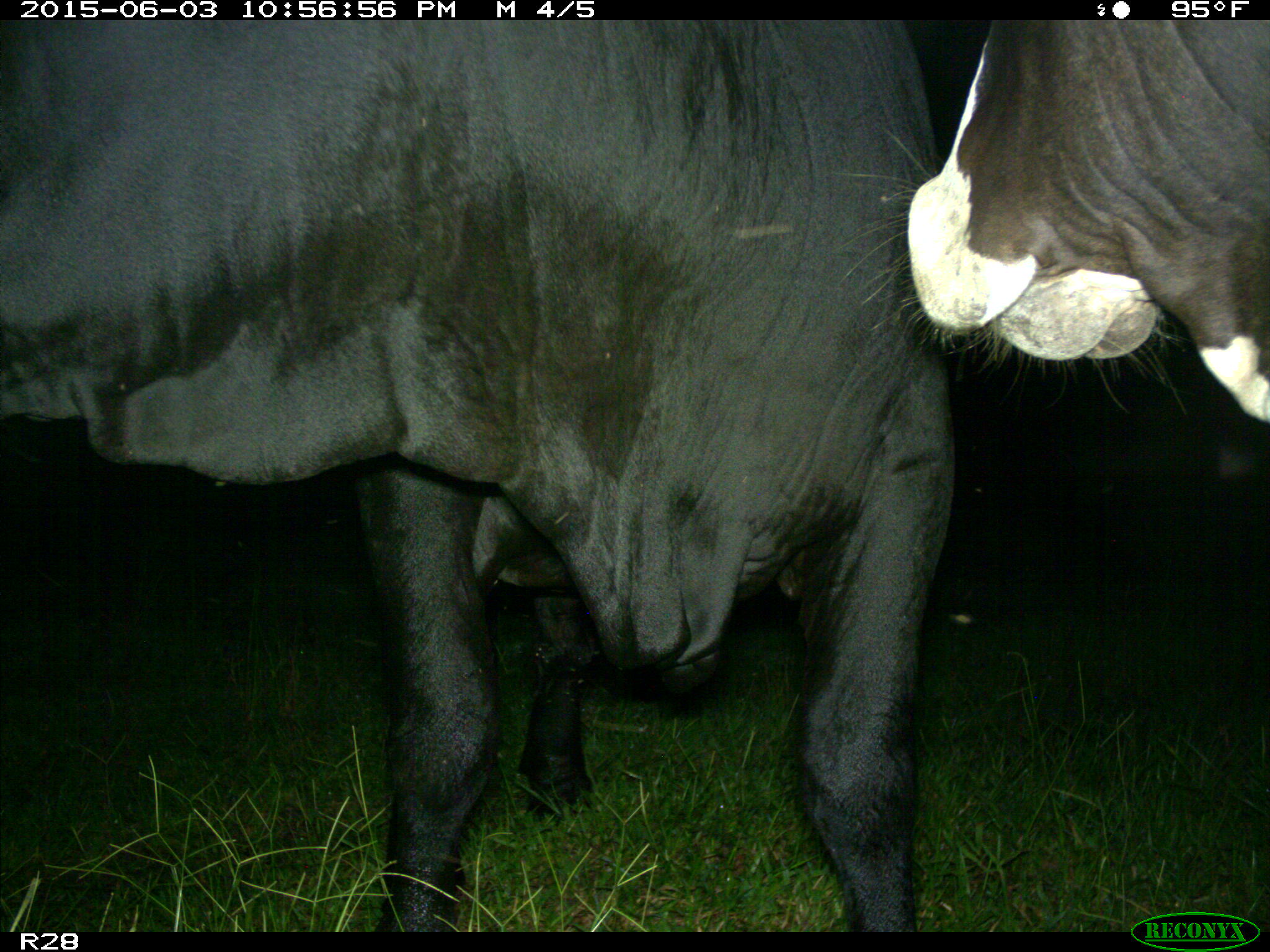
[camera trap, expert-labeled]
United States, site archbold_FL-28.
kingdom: Animalia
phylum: Chordata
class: Mammalia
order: Artiodactyla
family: Bovidae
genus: Bos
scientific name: Bos taurus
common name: domestic cow